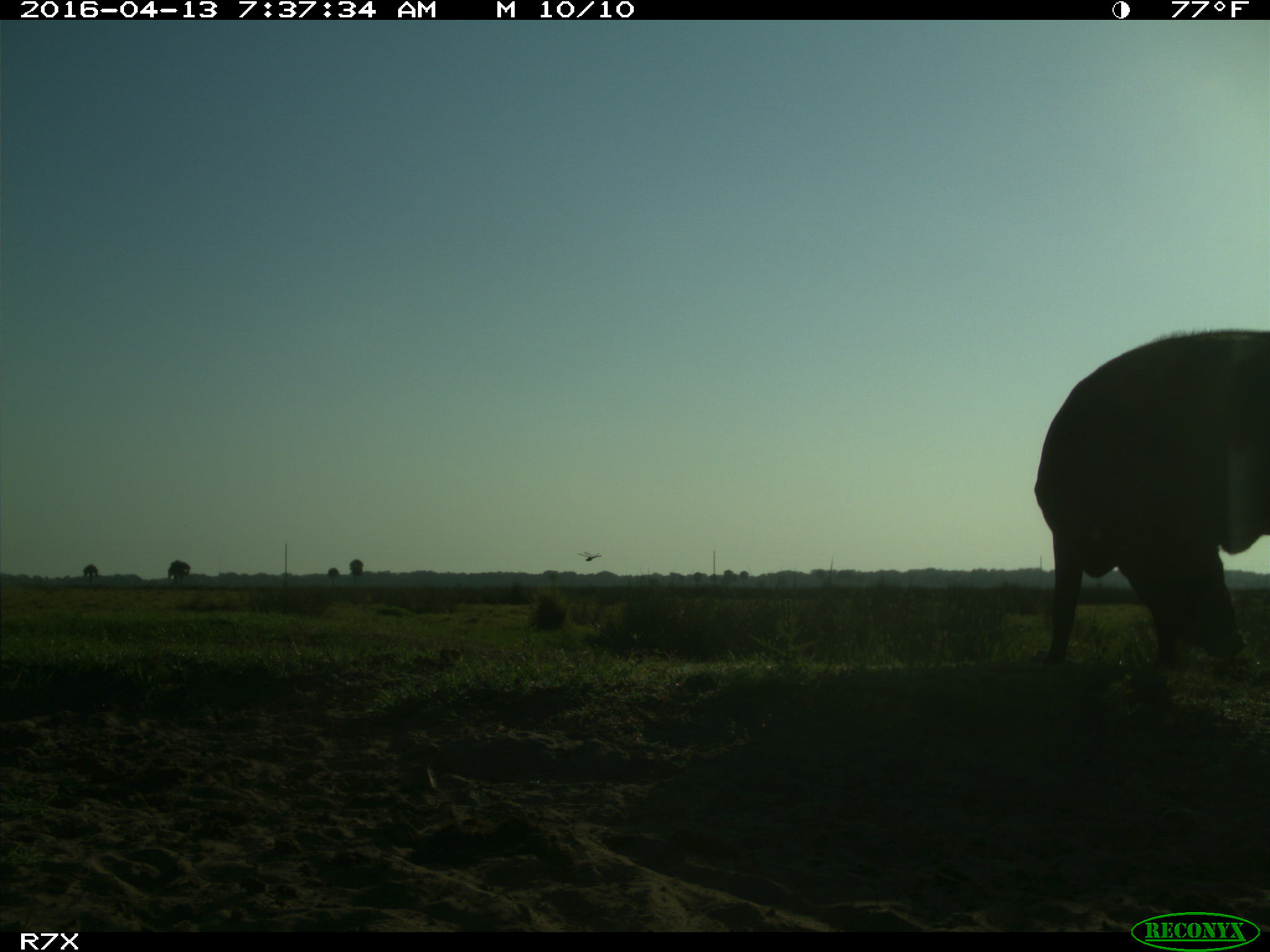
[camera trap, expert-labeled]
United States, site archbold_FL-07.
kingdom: Animalia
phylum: Chordata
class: Mammalia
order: Artiodactyla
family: Bovidae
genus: Bos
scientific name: Bos taurus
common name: domestic cow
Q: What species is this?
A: Bos taurus (domestic cow).